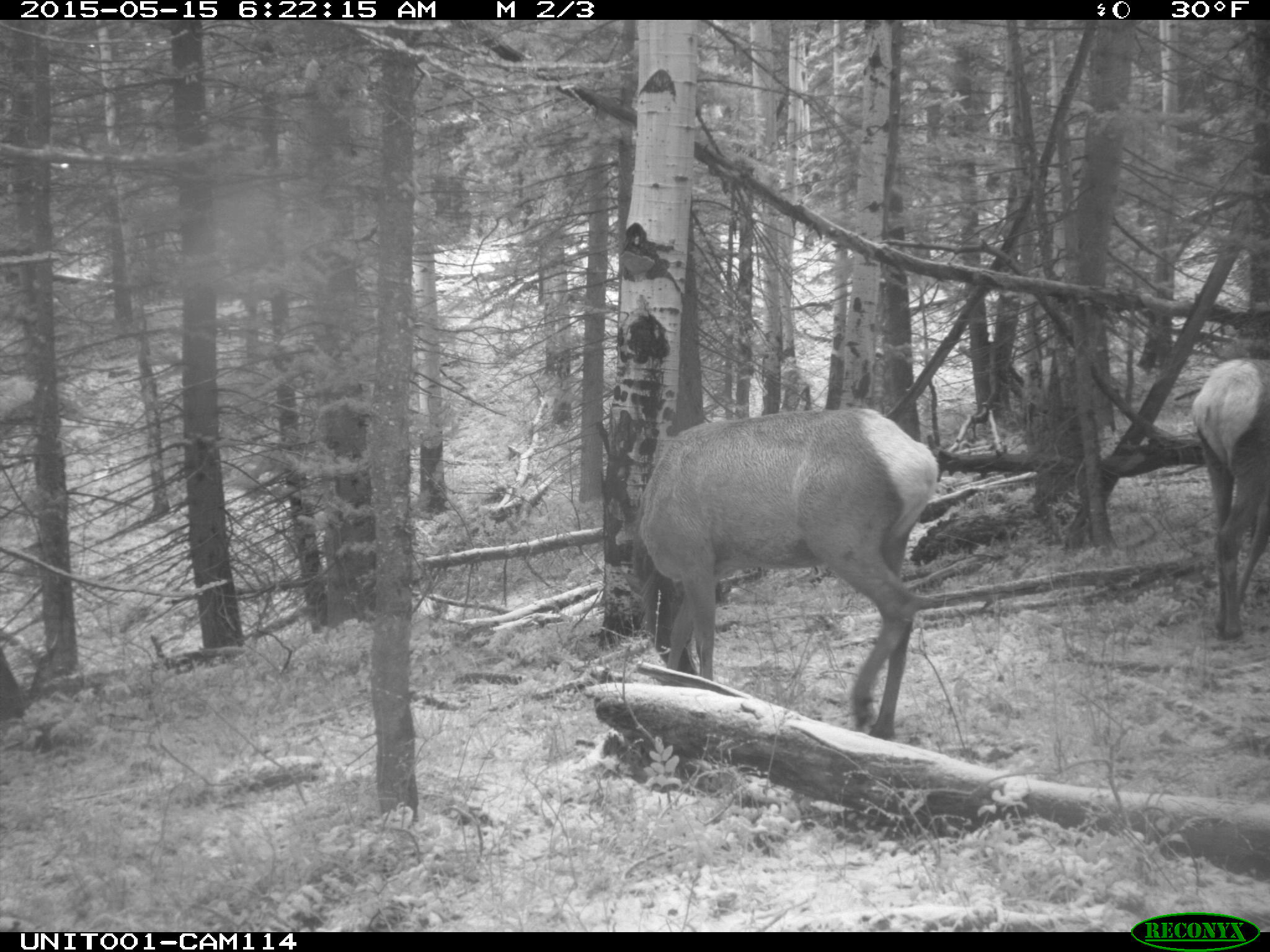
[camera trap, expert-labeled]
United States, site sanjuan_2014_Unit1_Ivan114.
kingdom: Animalia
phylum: Chordata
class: Mammalia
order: Artiodactyla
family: Cervidae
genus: Cervus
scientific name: Cervus elaphus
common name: red deer